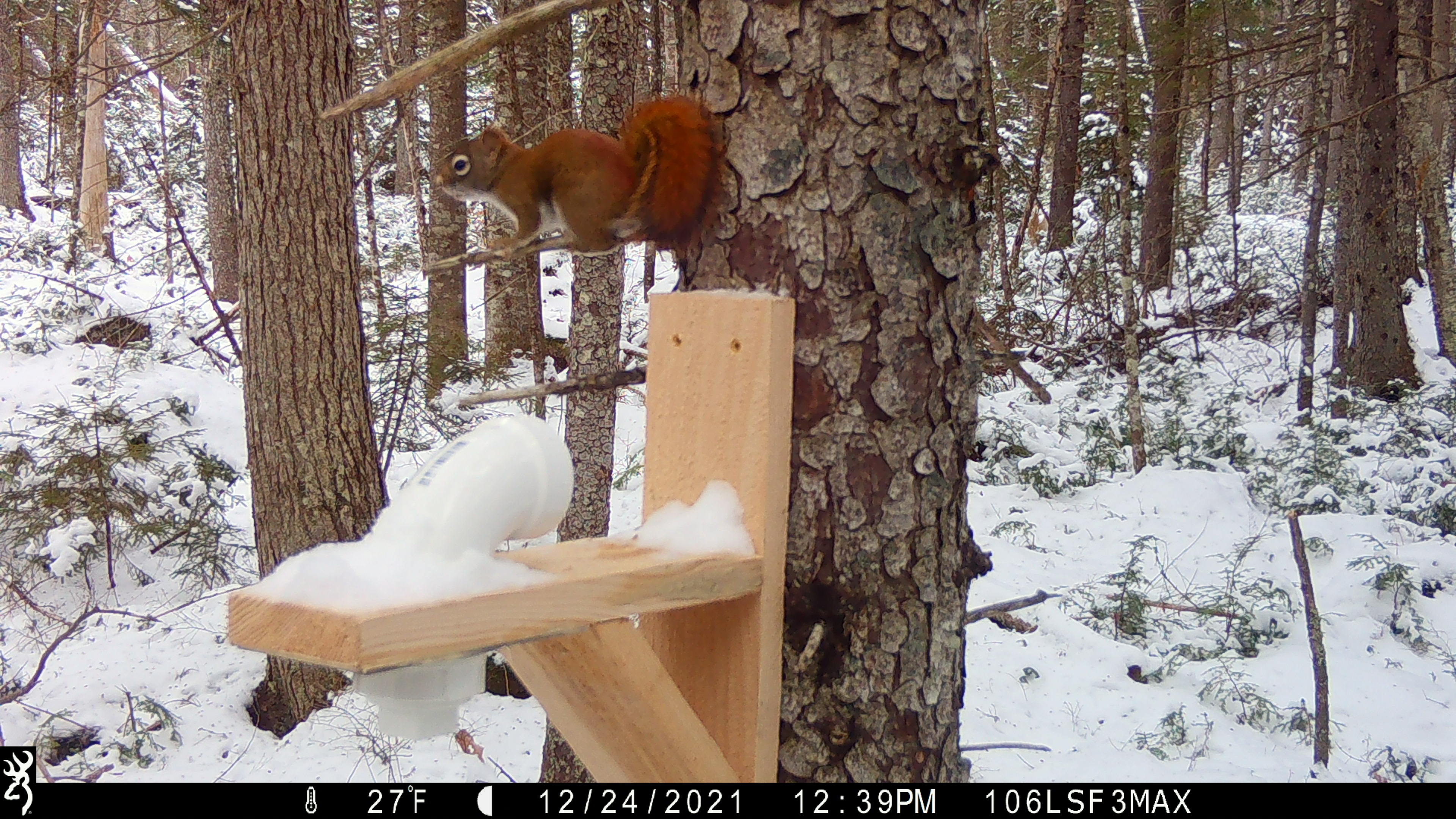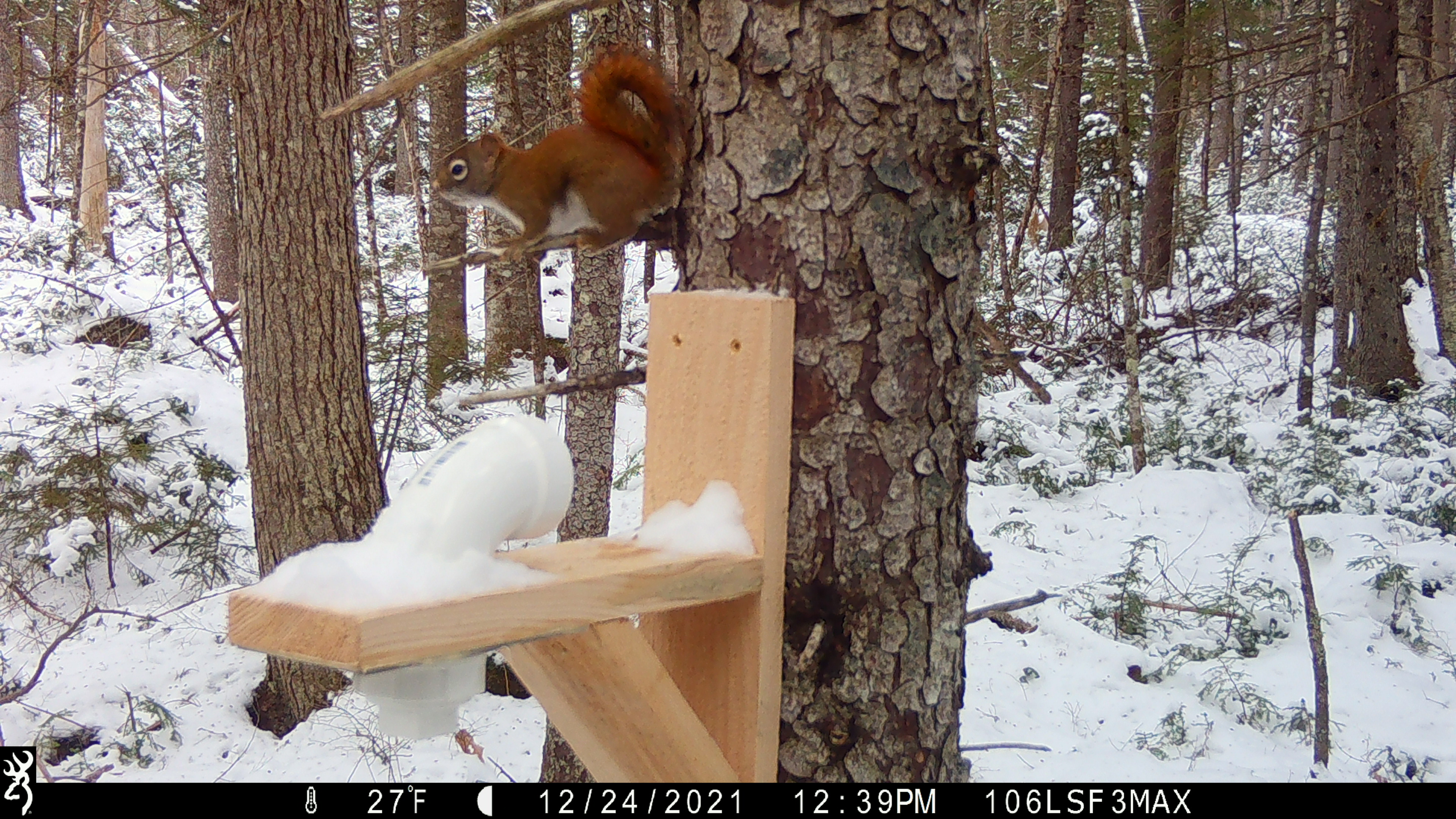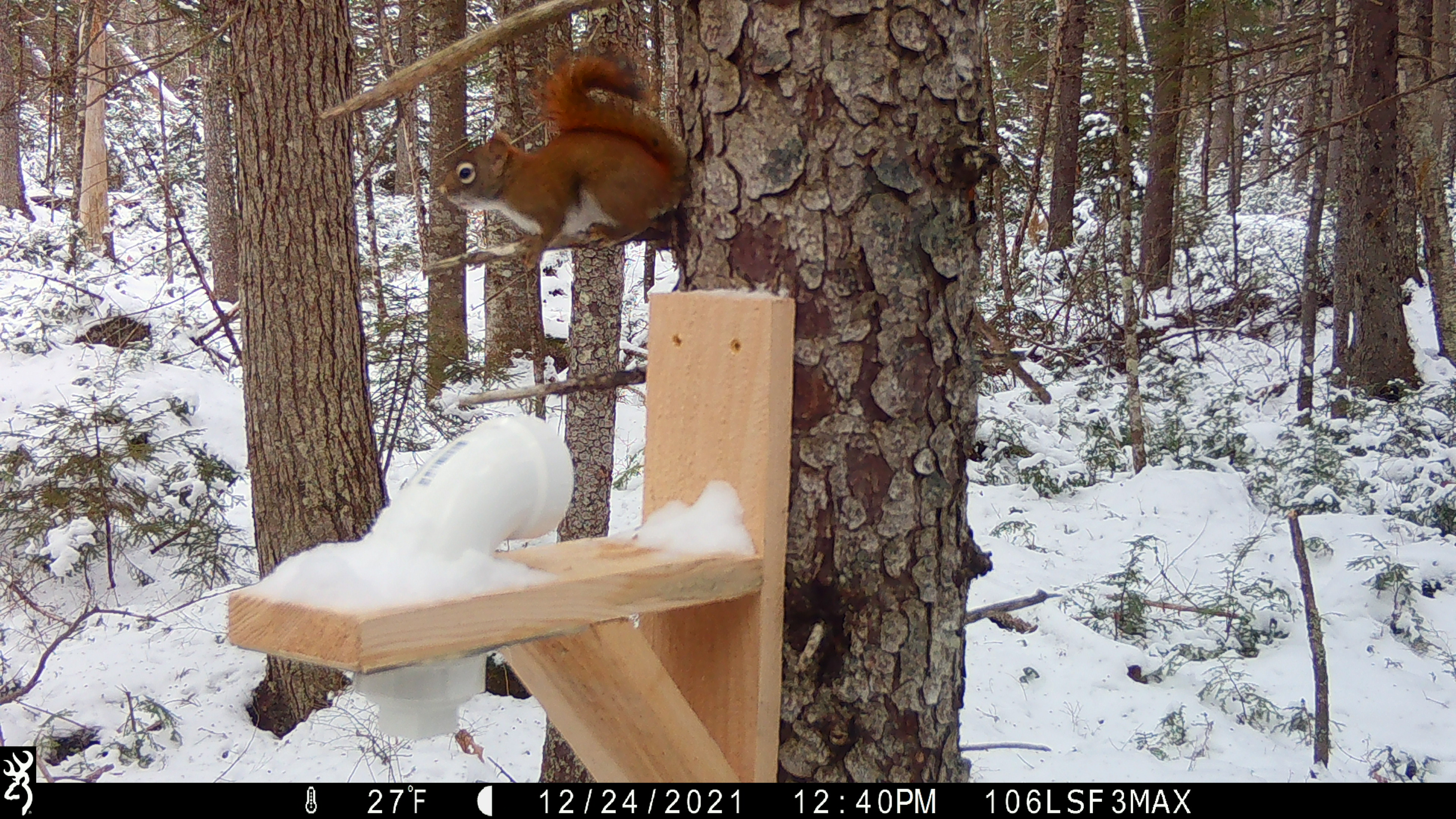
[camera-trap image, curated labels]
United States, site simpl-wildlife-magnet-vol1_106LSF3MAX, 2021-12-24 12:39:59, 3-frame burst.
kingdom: Animalia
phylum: Chordata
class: Mammalia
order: Rodentia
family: Sciuridae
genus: Tamiasciurus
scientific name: Tamiasciurus hudsonicus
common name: red squirrel